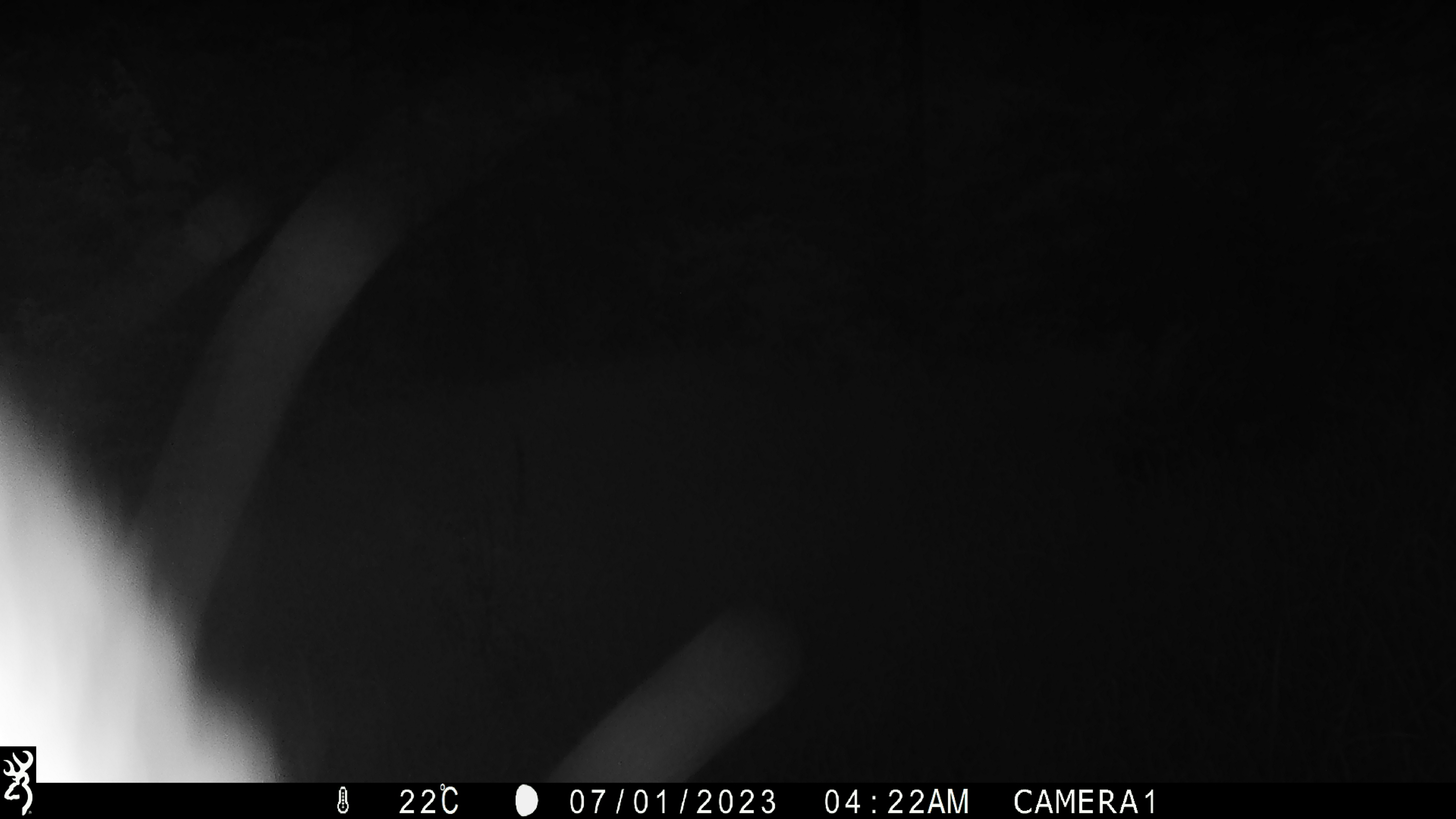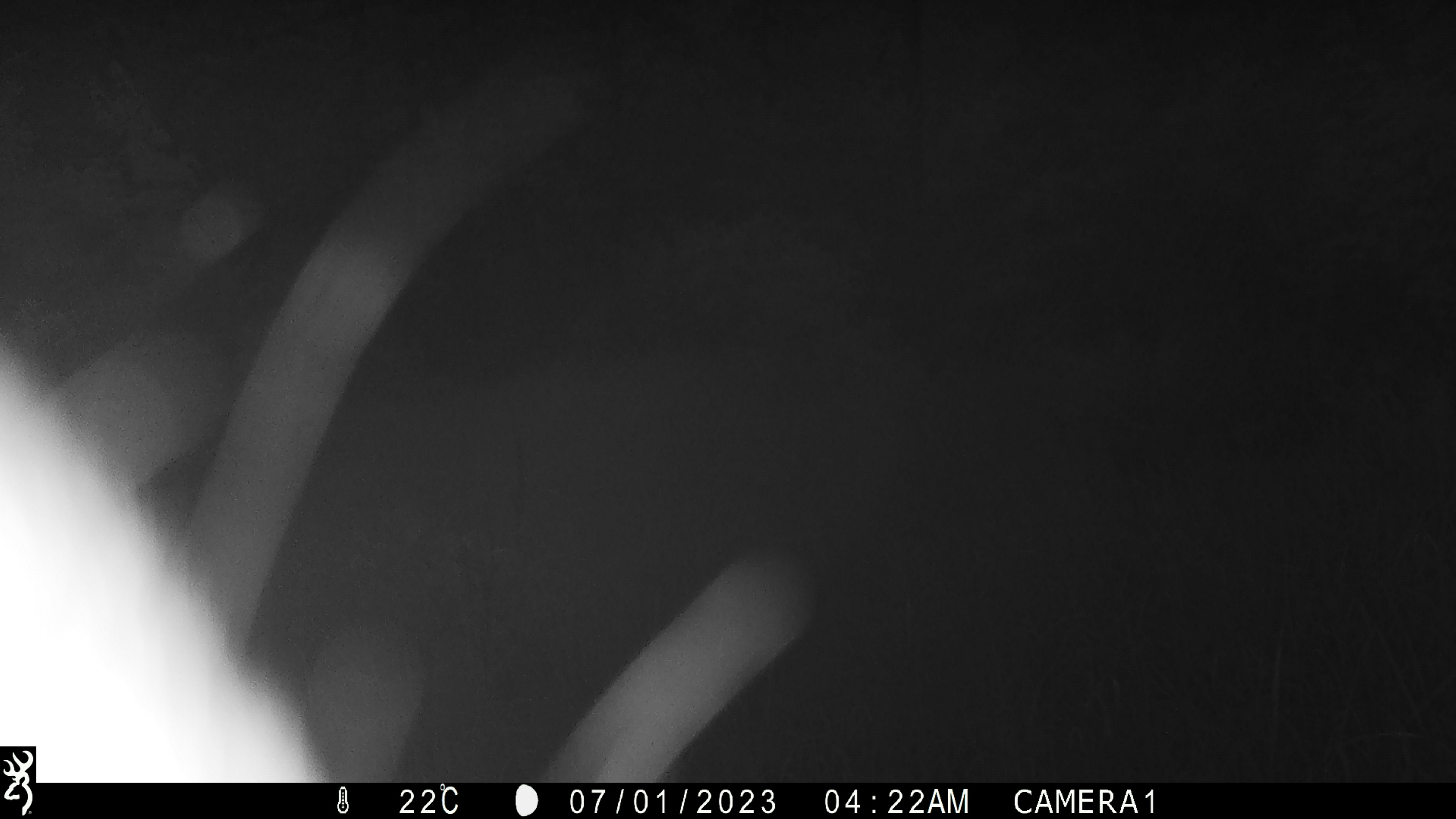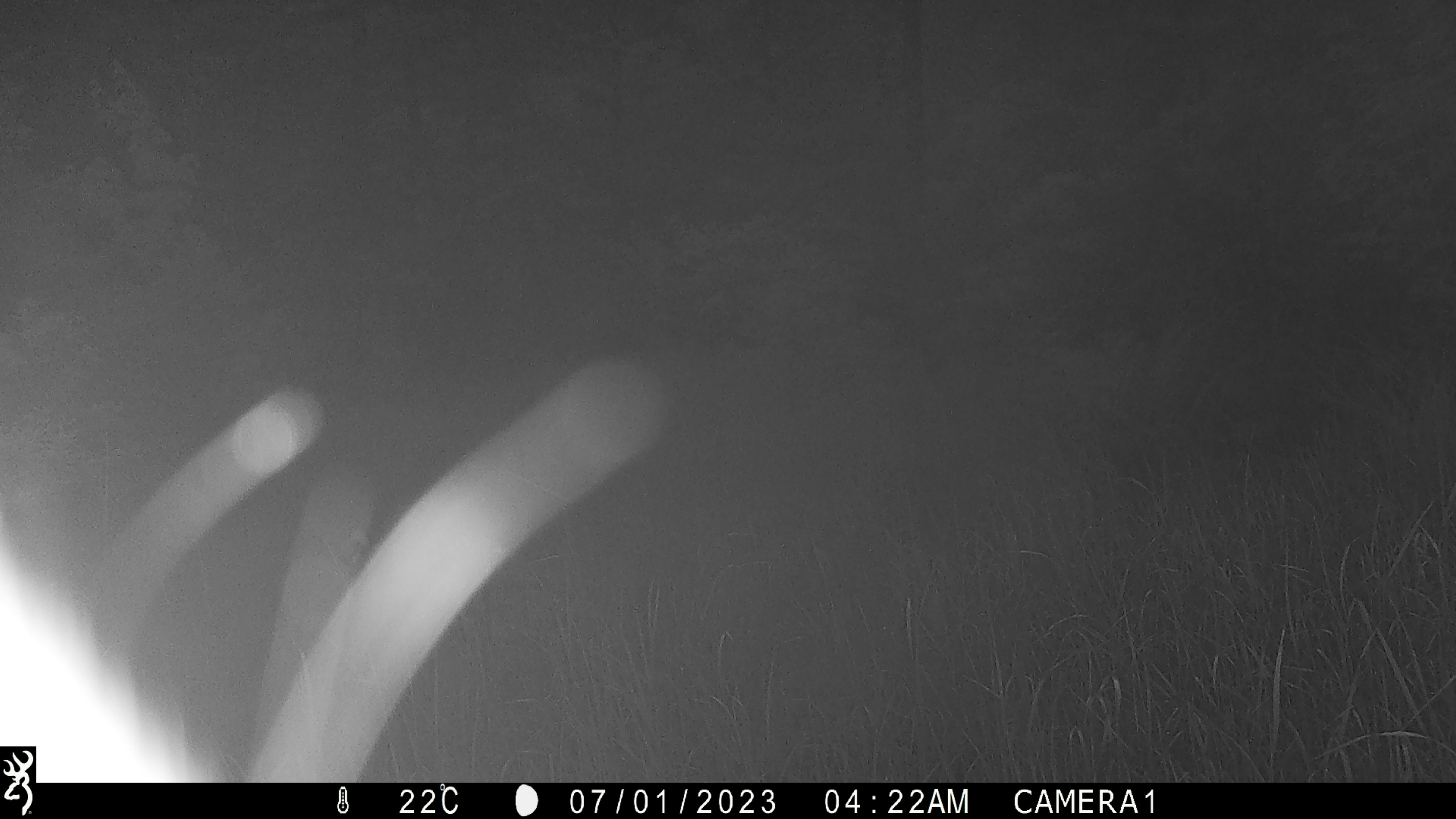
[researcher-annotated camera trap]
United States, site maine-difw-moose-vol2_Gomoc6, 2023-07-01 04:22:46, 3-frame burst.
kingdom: Animalia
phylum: Chordata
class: Mammalia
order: Artiodactyla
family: Cervidae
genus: Alces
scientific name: Alces alces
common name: moose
Moose (Alces alces).